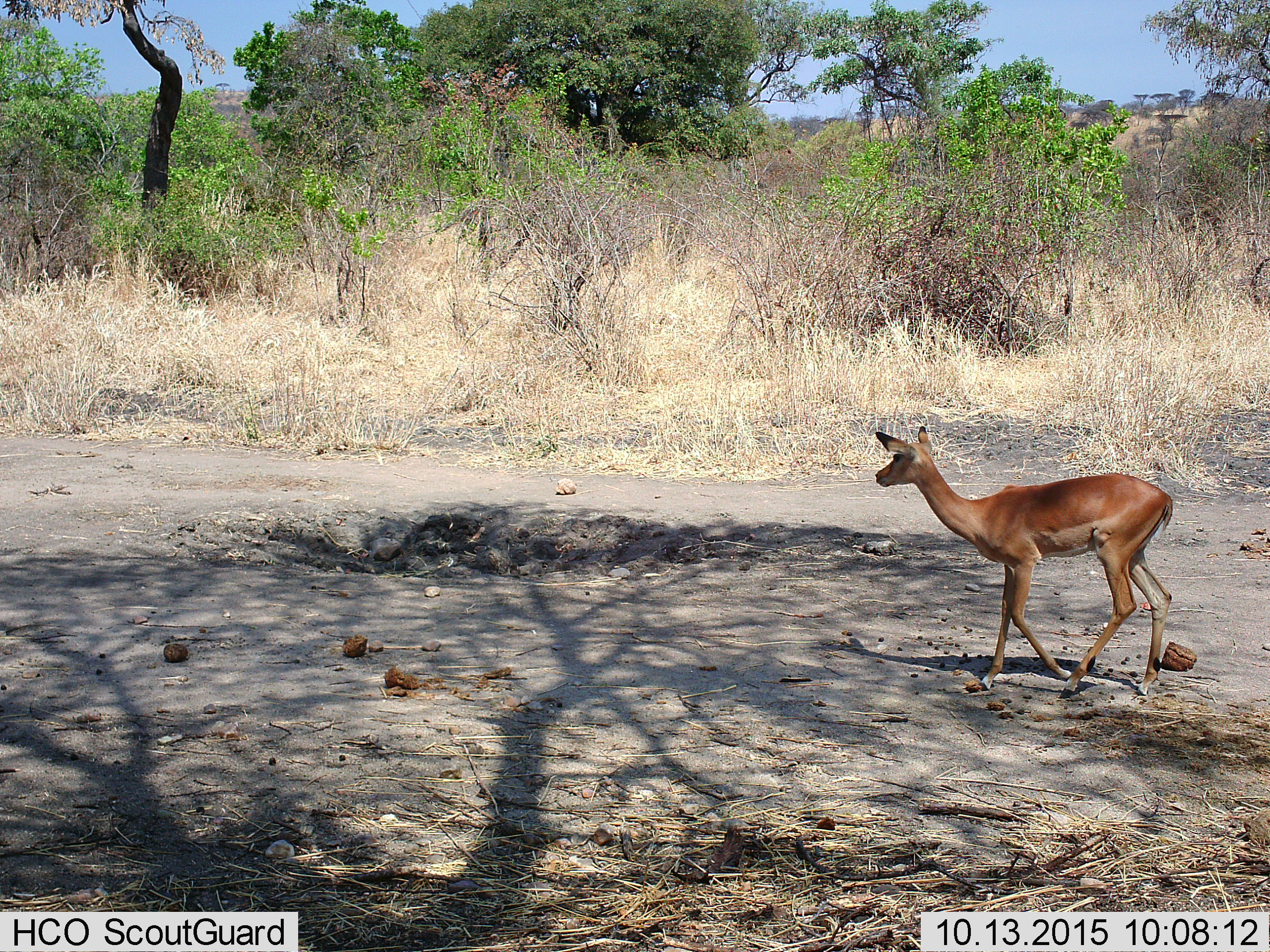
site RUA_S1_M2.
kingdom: Animalia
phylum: Chordata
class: Mammalia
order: Artiodactyla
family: Bovidae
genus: Aepyceros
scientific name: Aepyceros melampus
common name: impala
Impala (Aepyceros melampus), count 1. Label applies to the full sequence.